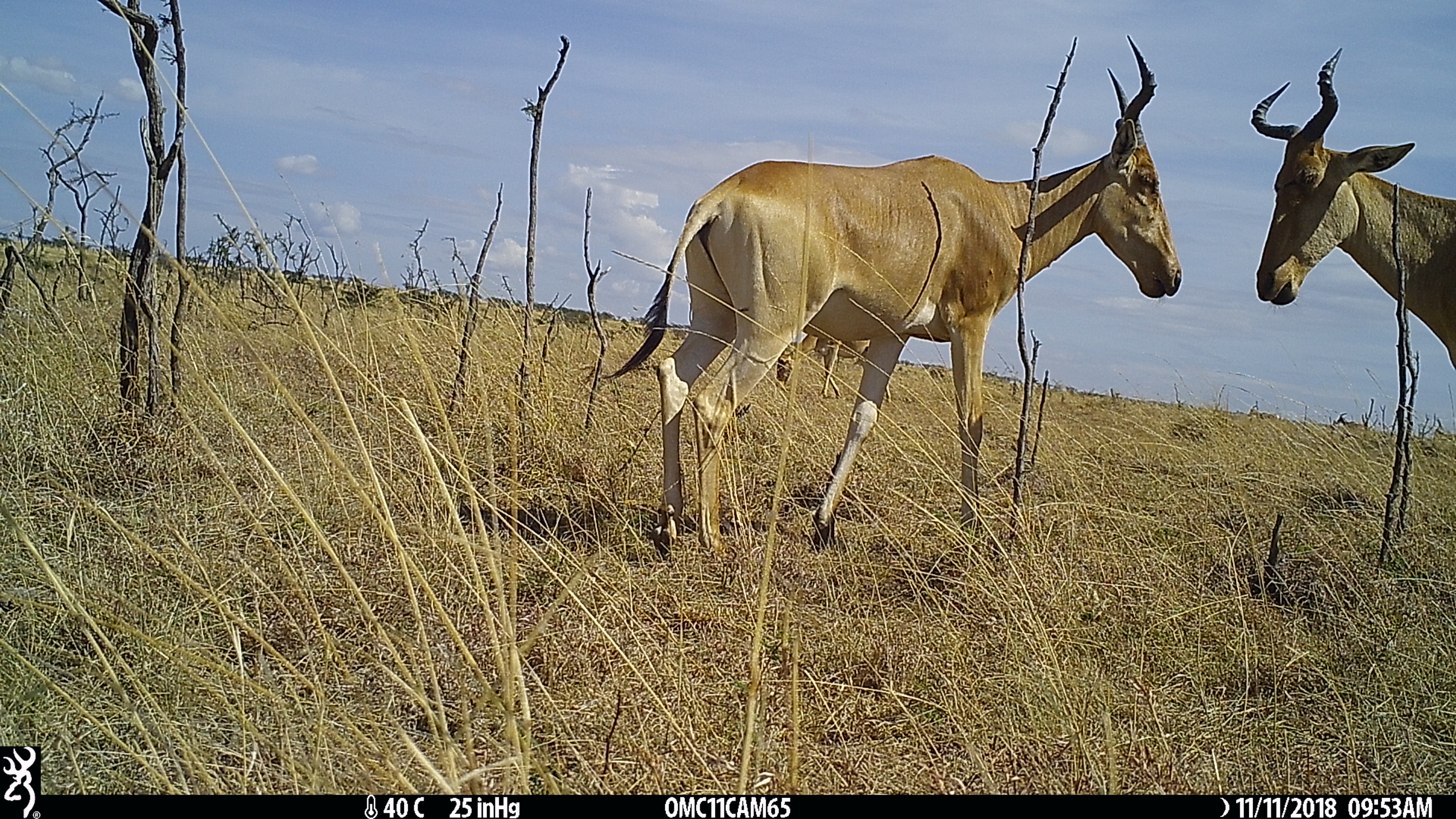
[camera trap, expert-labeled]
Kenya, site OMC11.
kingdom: Animalia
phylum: Chordata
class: Mammalia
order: Artiodactyla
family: Bovidae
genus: Alcelaphus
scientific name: Alcelaphus buselaphus cokii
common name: coke's hartebeest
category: hartebeest cokes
Hartebeest cokes (coke's hartebeest) (Alcelaphus buselaphus cokii).